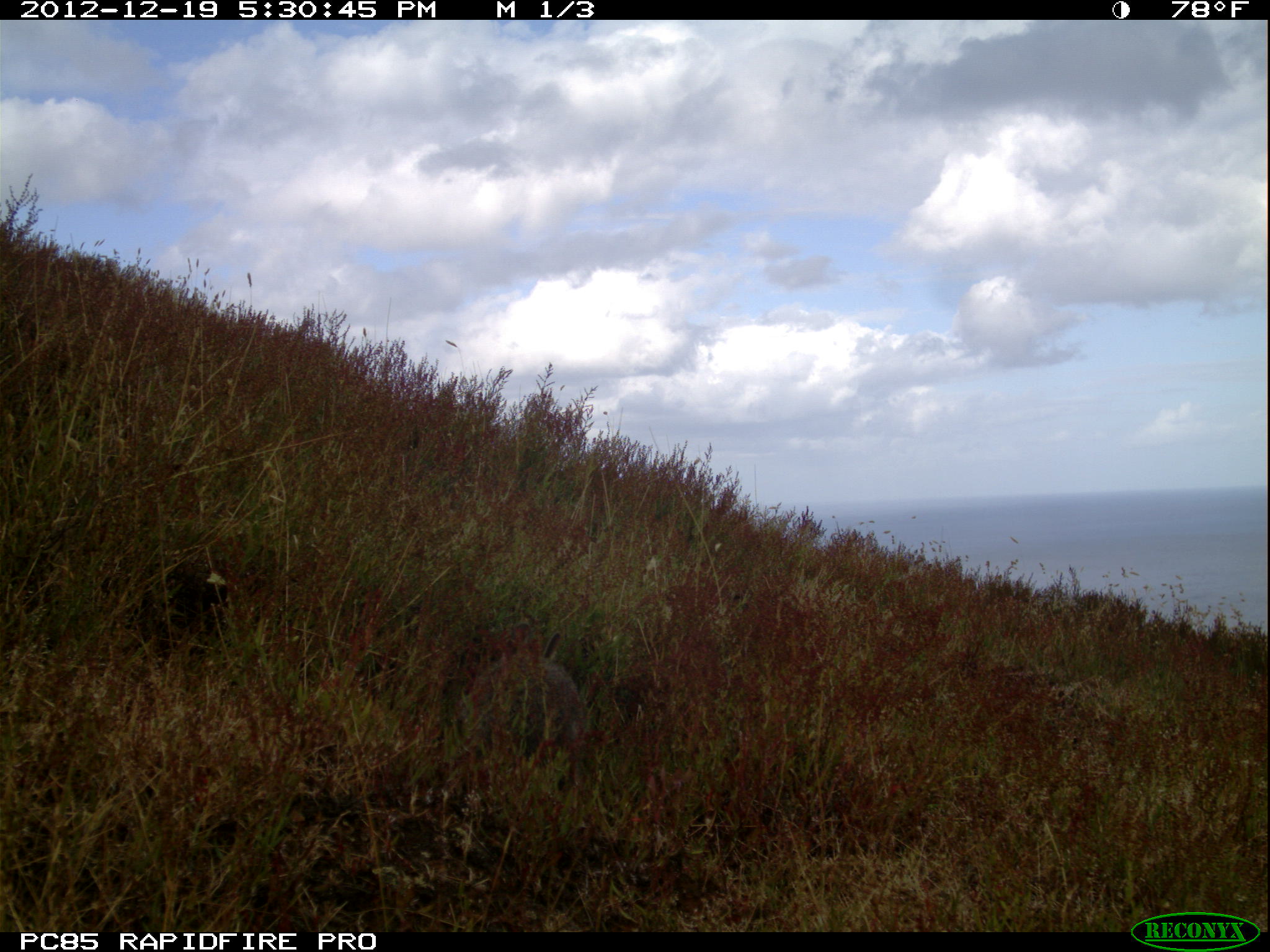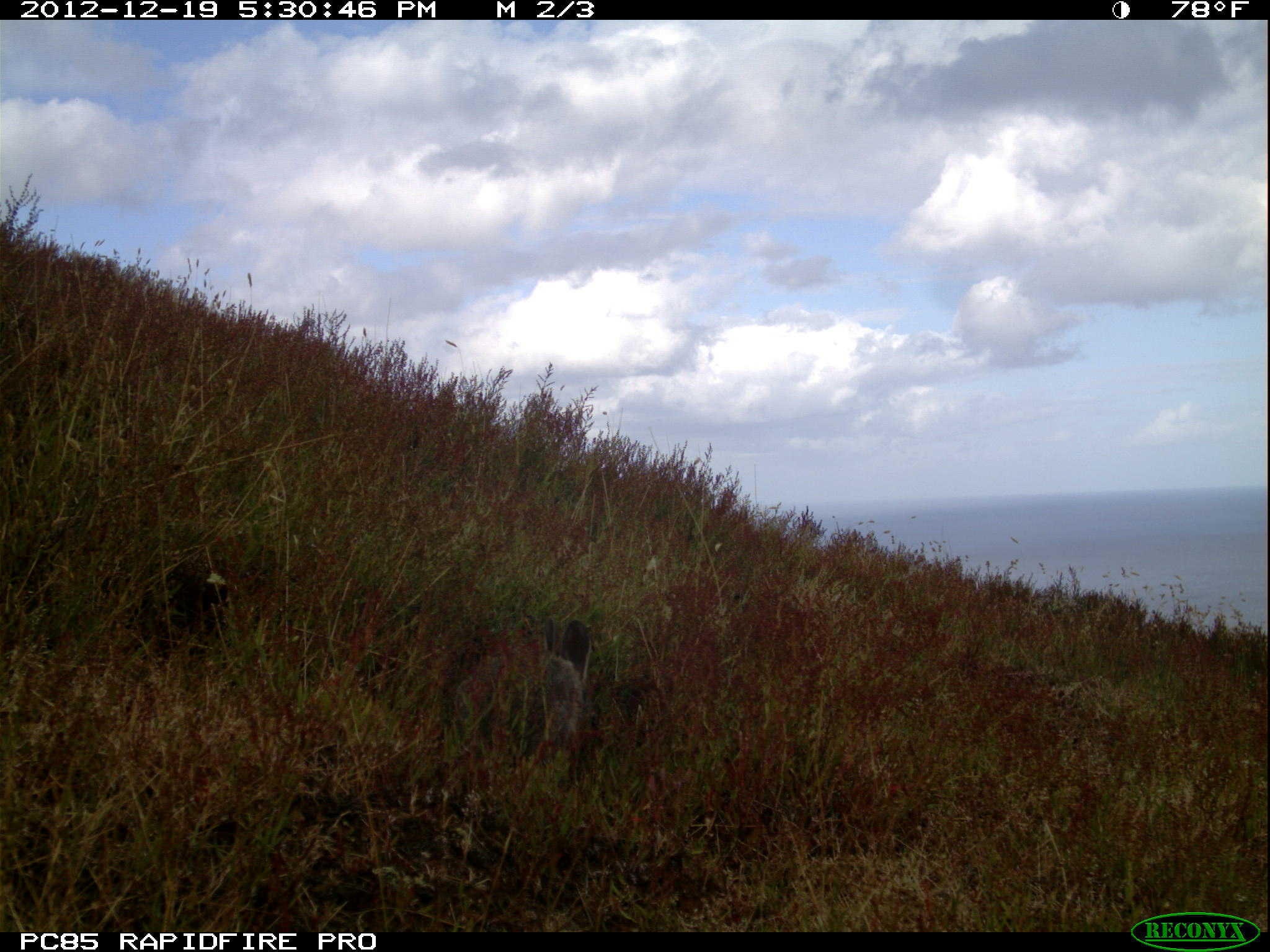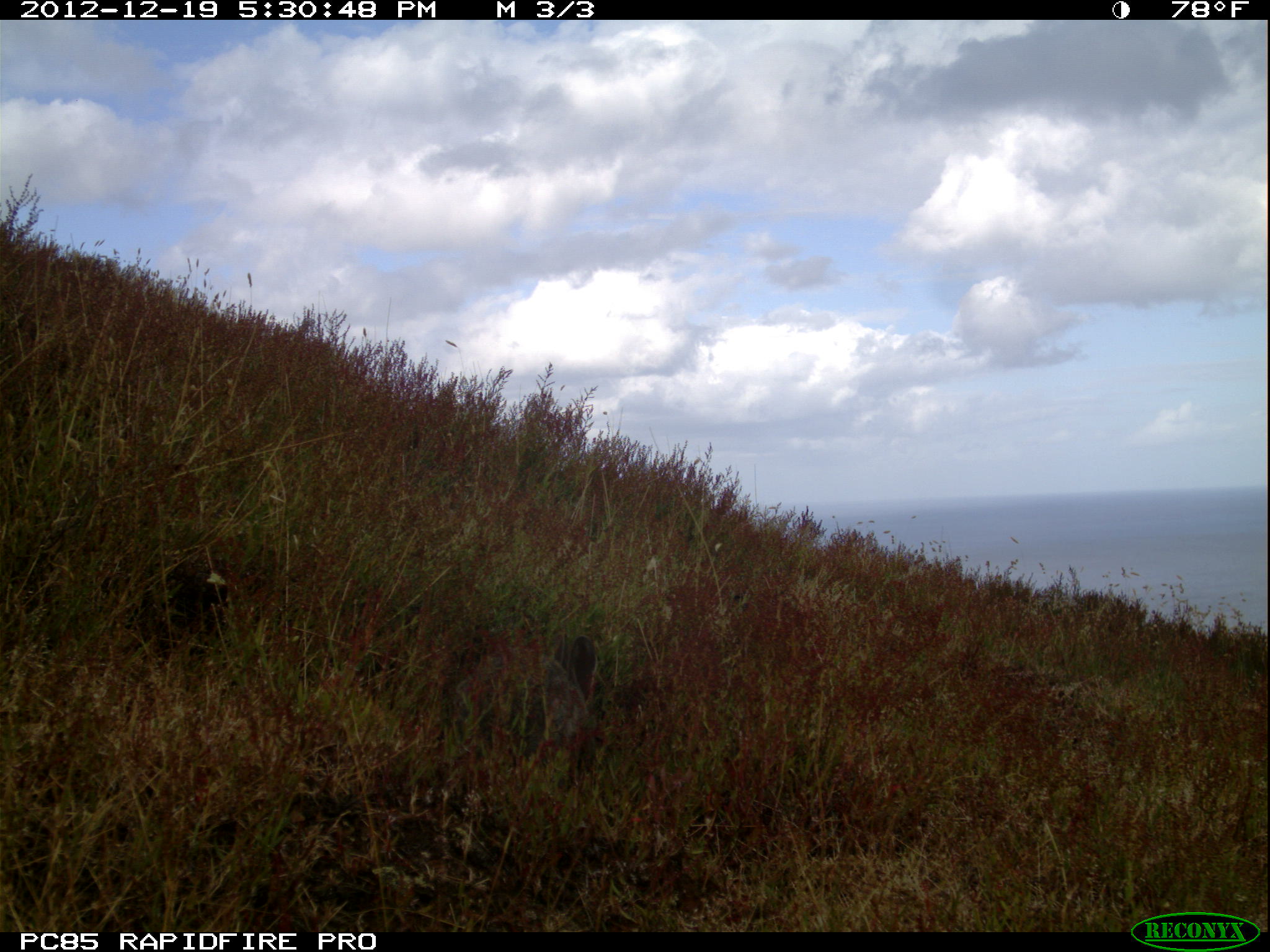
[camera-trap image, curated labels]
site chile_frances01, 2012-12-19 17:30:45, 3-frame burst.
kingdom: Animalia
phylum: Chordata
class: Mammalia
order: Lagomorpha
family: Leporidae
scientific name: Leporidae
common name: rabbits and hares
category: rabbit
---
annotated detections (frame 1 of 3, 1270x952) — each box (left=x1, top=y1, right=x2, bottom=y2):
rabbit: (left=463, top=620, right=608, bottom=760)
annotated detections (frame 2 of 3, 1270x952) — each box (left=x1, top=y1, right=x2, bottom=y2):
rabbit: (left=430, top=602, right=595, bottom=763)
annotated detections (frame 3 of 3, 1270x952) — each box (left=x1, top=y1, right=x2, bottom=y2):
rabbit: (left=451, top=632, right=605, bottom=748)